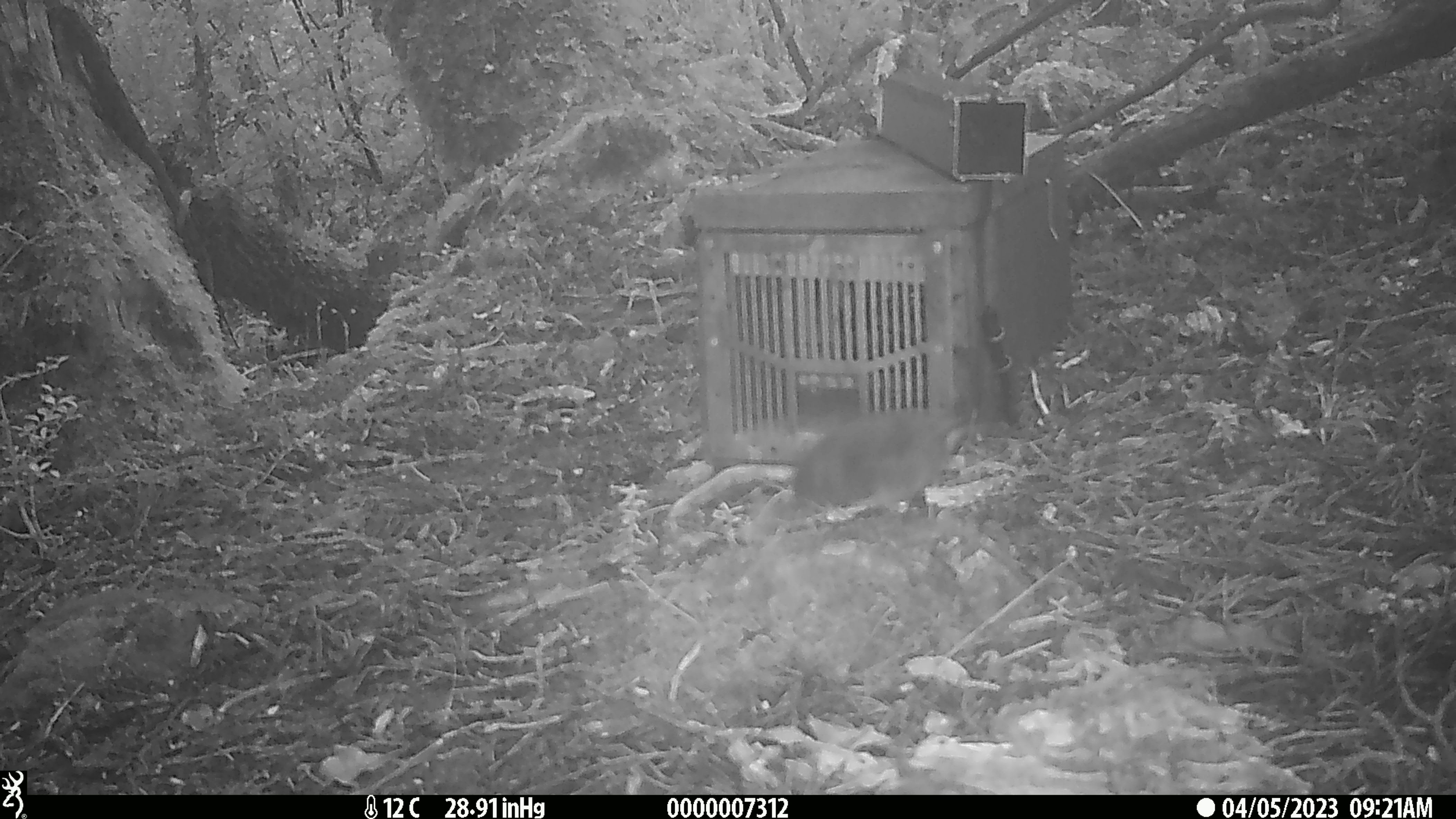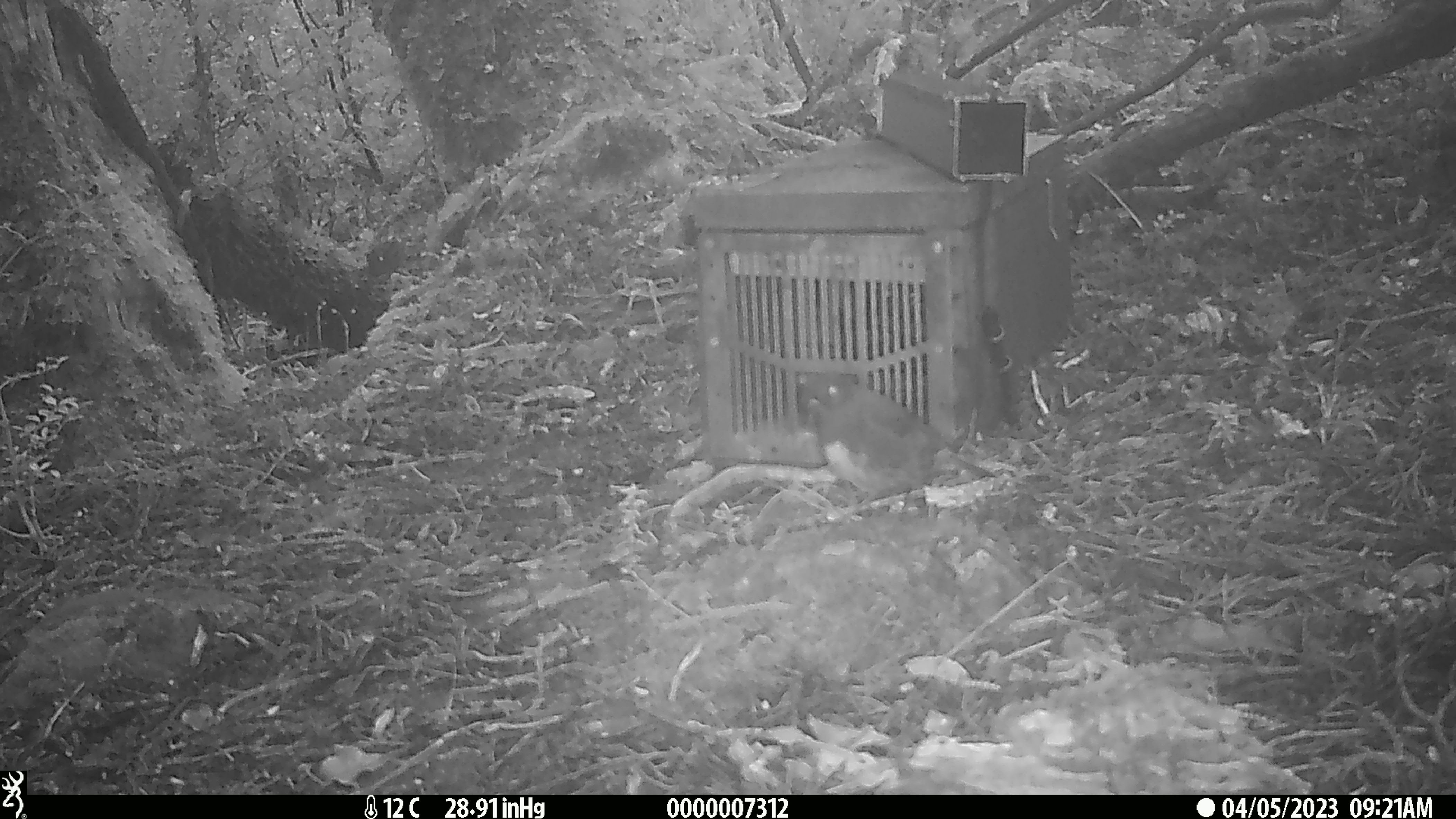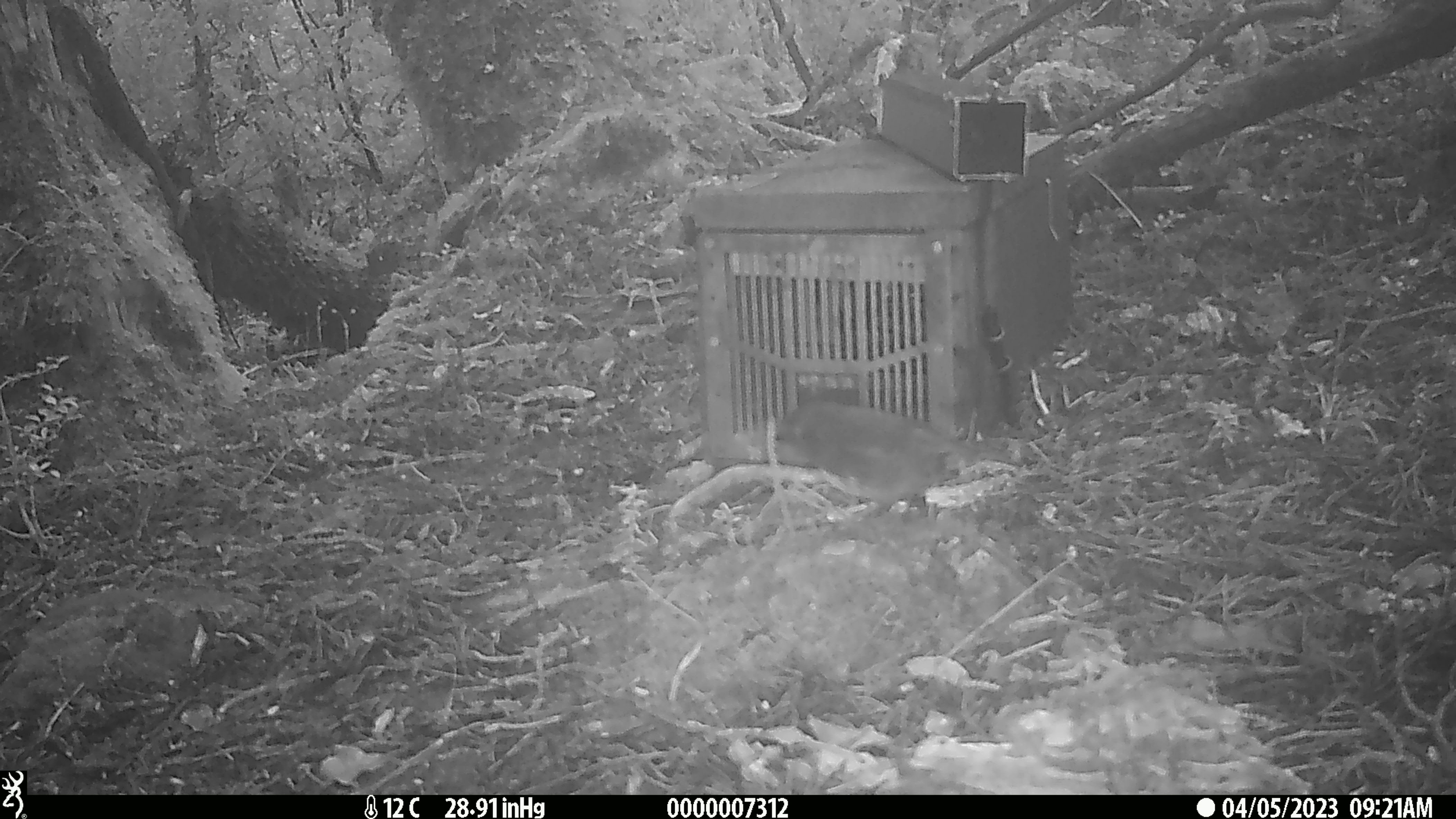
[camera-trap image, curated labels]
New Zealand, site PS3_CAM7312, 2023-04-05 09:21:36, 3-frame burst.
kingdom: Animalia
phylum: Chordata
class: Aves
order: Passeriformes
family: Petroicidae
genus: Petroica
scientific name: Petroica australis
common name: new zealand robin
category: robin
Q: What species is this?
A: Robin (new zealand robin) (Petroica australis).